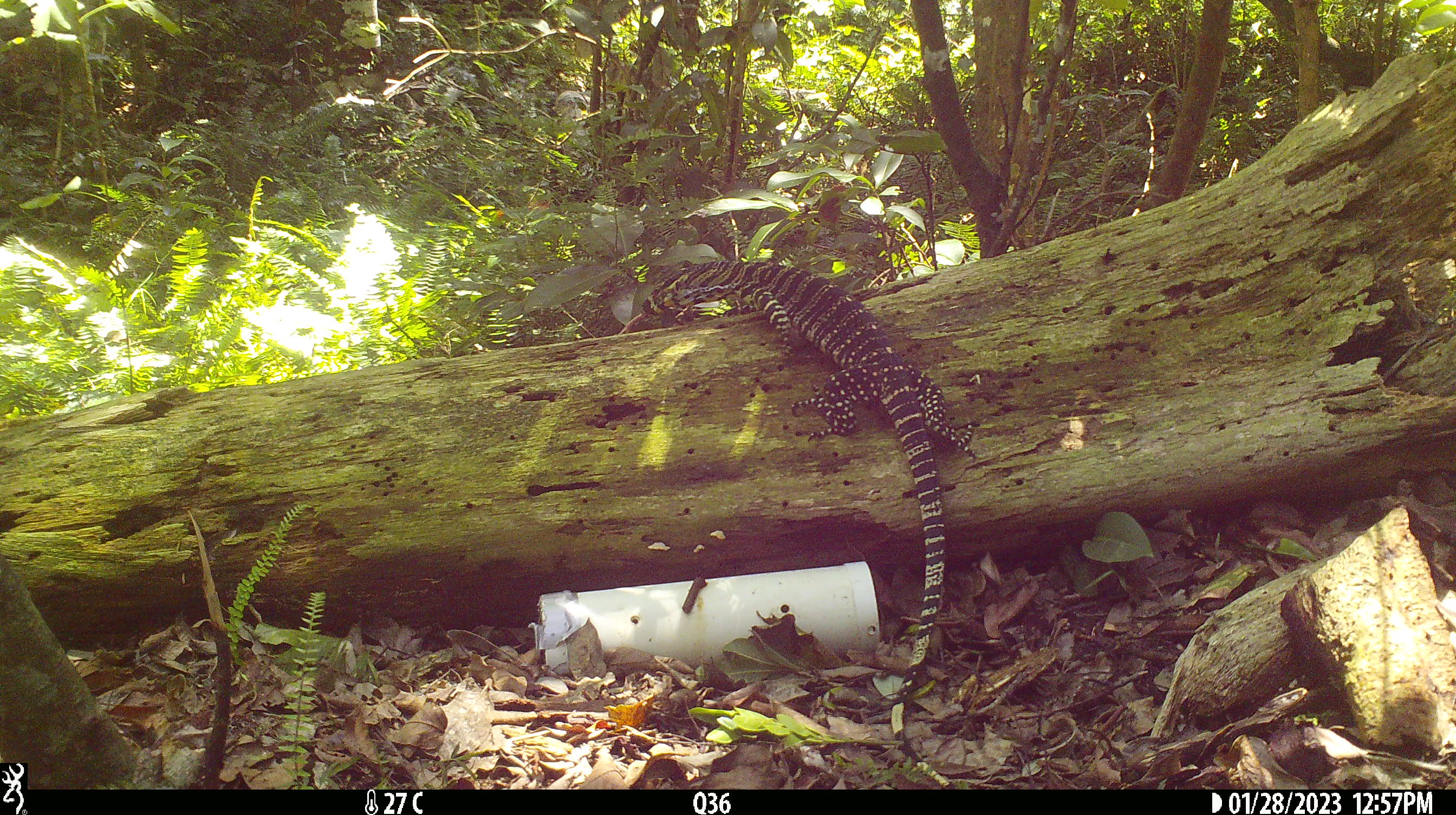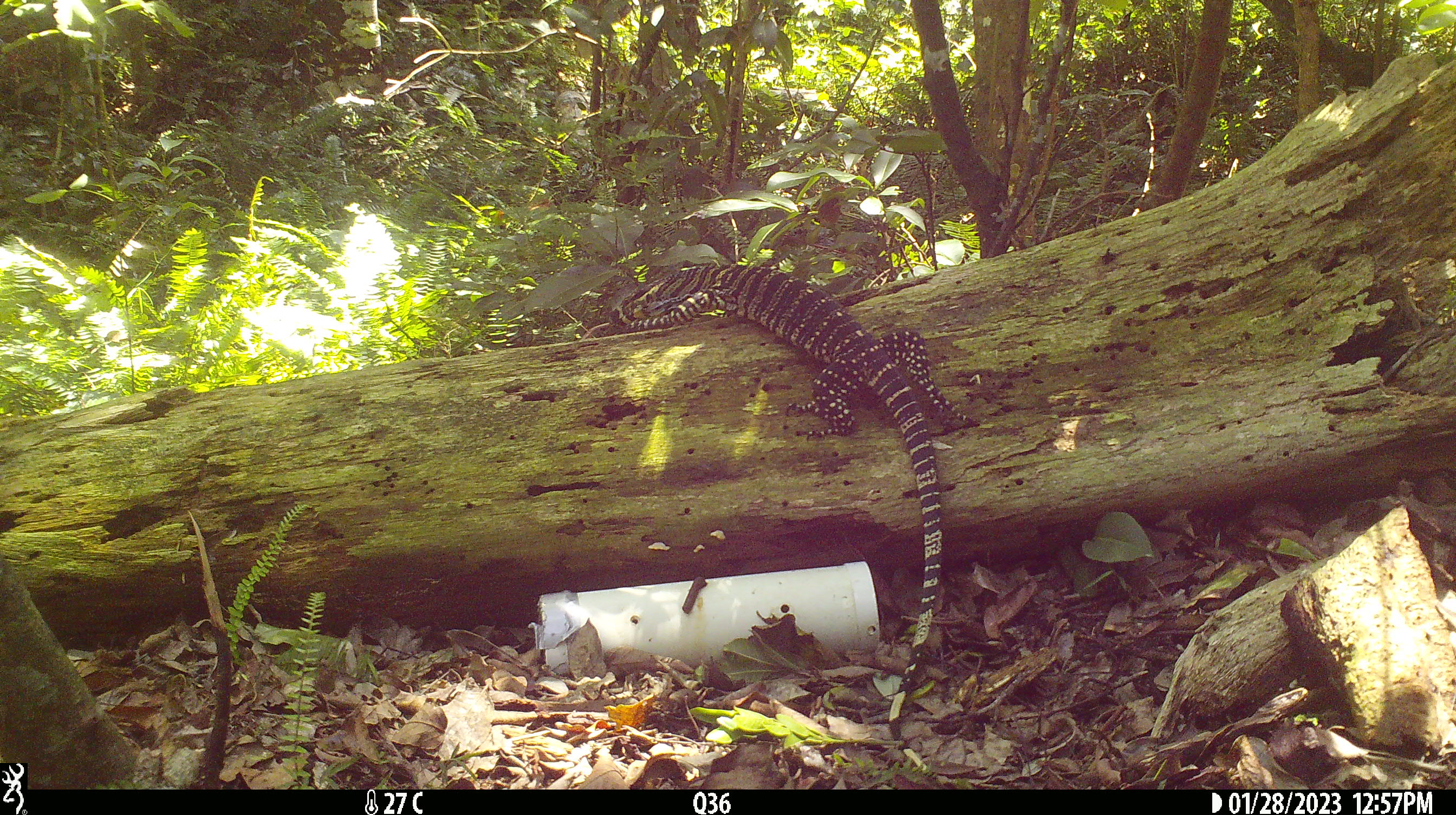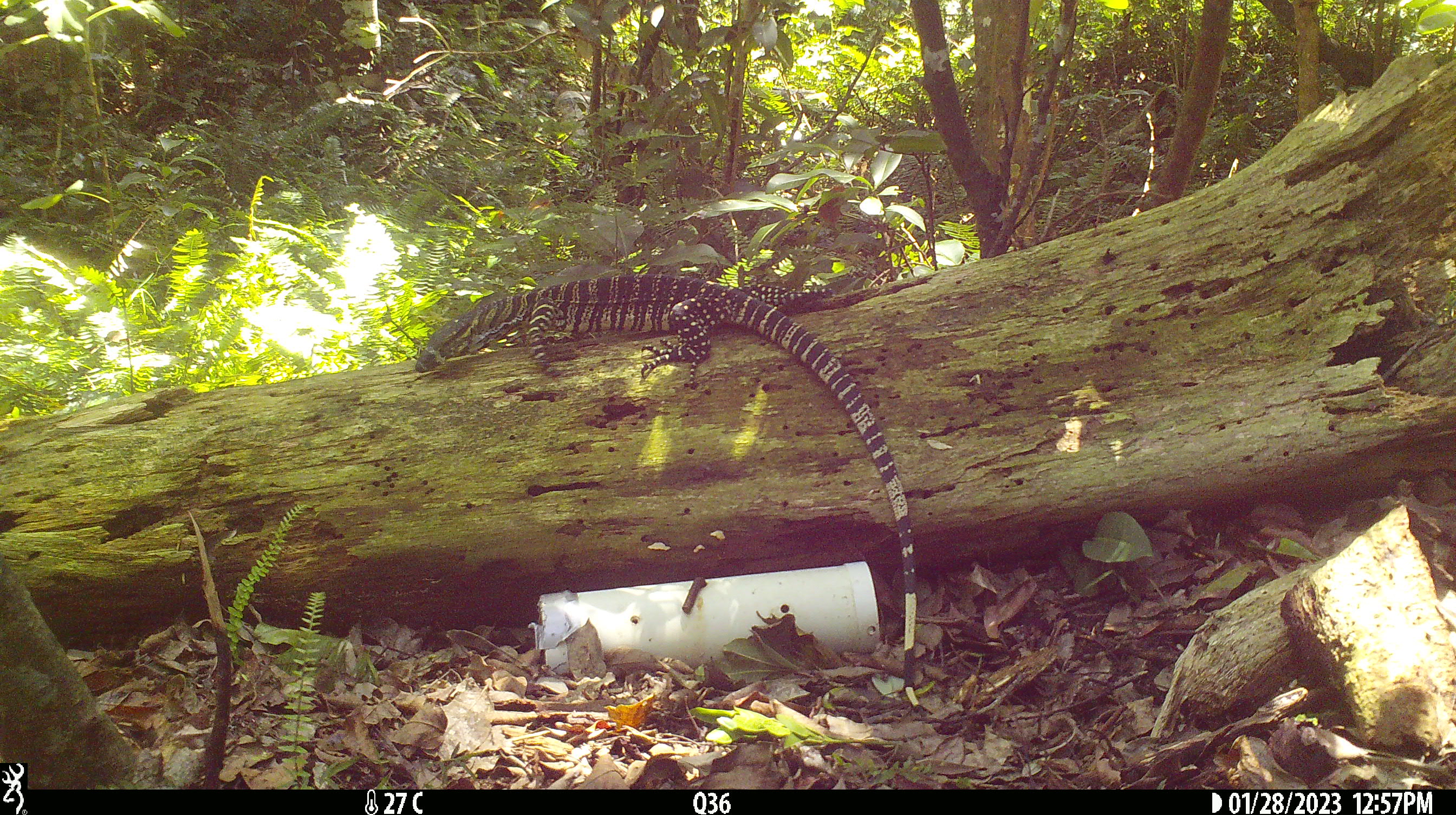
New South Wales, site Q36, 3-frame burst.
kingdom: Animalia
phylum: Chordata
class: Reptilia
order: Squamata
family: Varanidae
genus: Varanus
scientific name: Varanus varius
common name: lace monitor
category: goanna